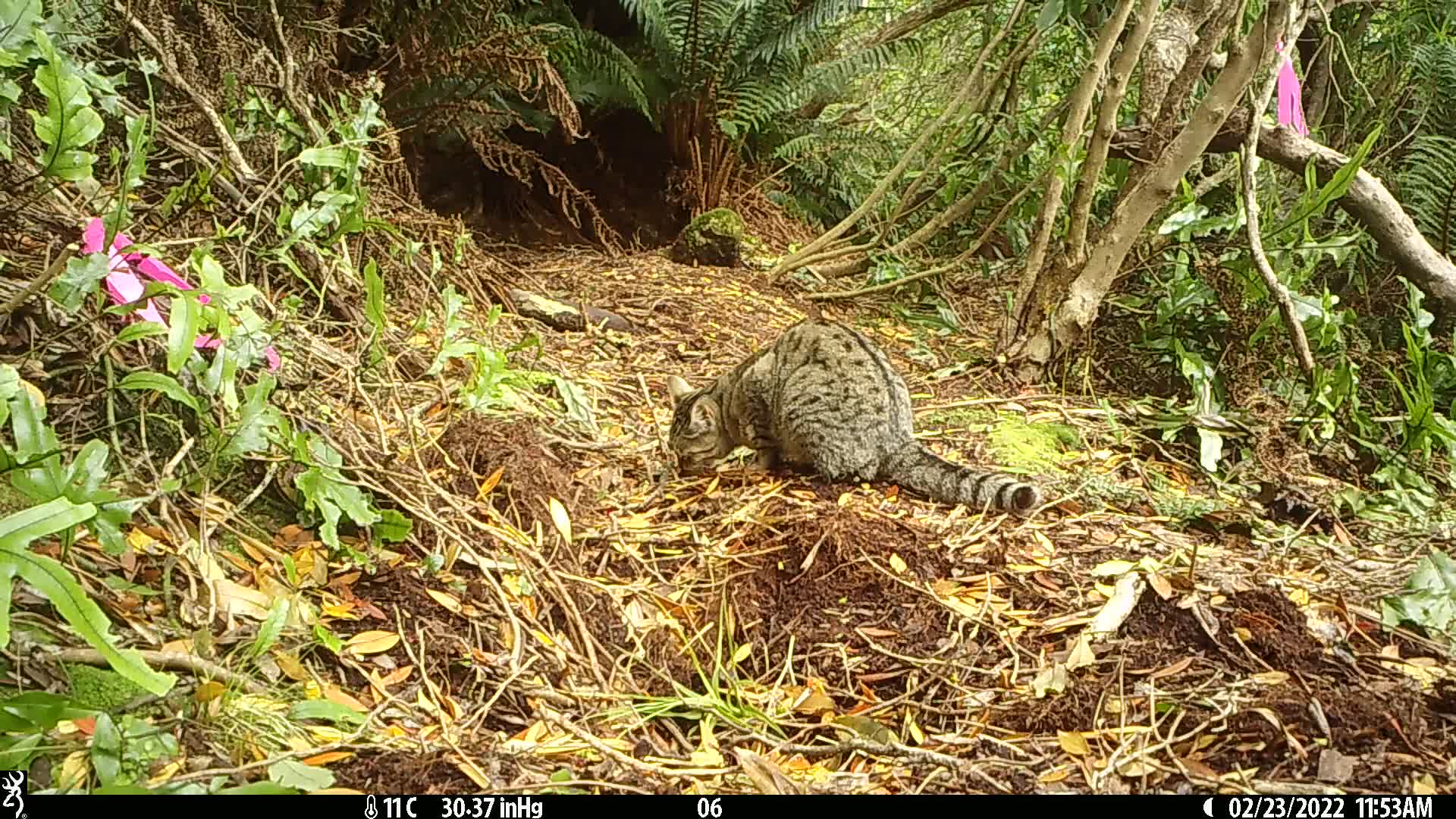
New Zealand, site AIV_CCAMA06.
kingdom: Animalia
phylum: Chordata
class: Mammalia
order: Carnivora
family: Felidae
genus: Felis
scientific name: Felis catus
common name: domestic cat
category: cat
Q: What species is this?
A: Cat (domestic cat) (Felis catus).